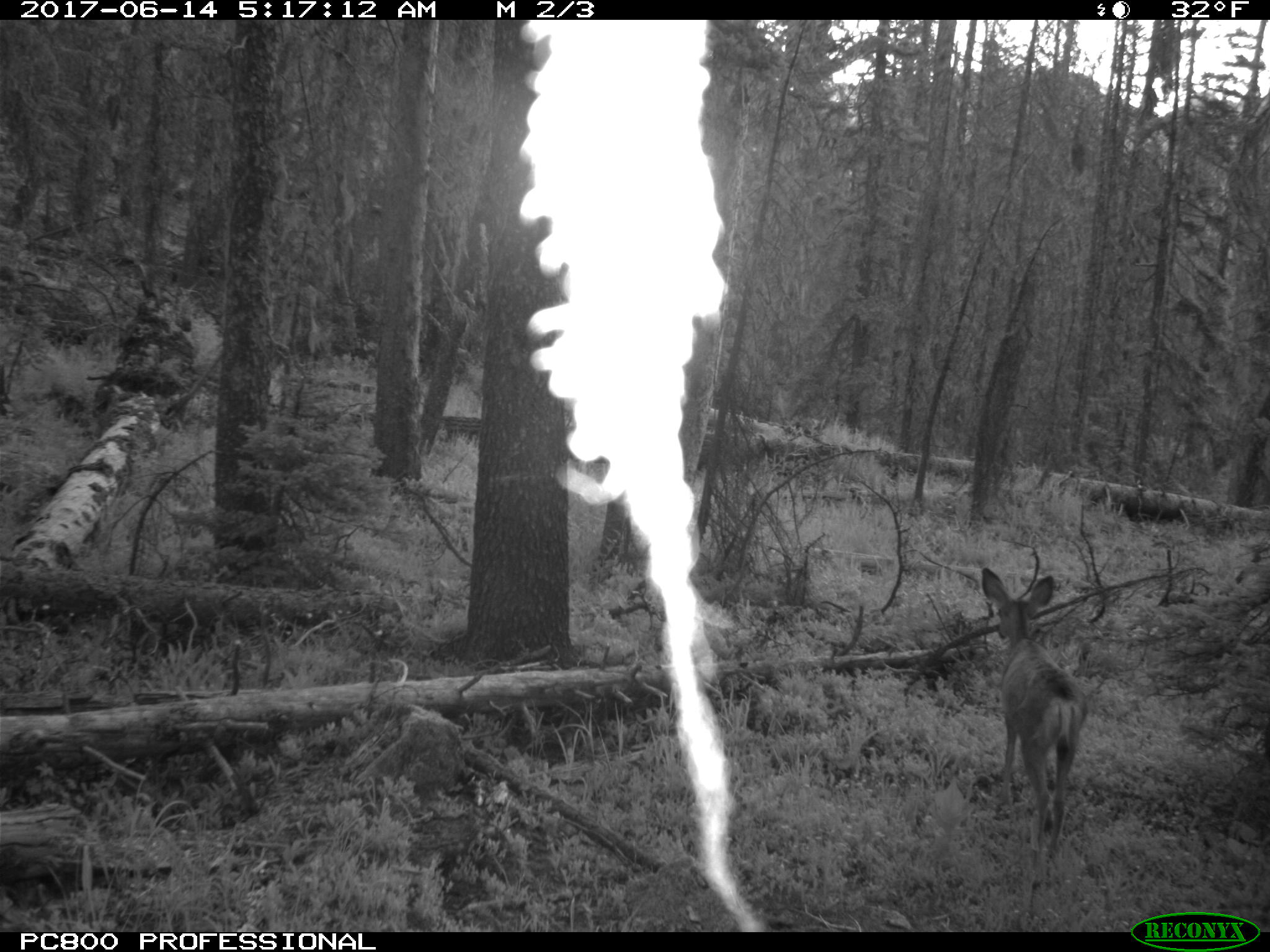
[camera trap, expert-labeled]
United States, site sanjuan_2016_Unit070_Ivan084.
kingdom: Animalia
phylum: Chordata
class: Mammalia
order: Artiodactyla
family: Cervidae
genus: Odocoileus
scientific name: Odocoileus hemionus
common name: mule deer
Odocoileus hemionus (mule deer).